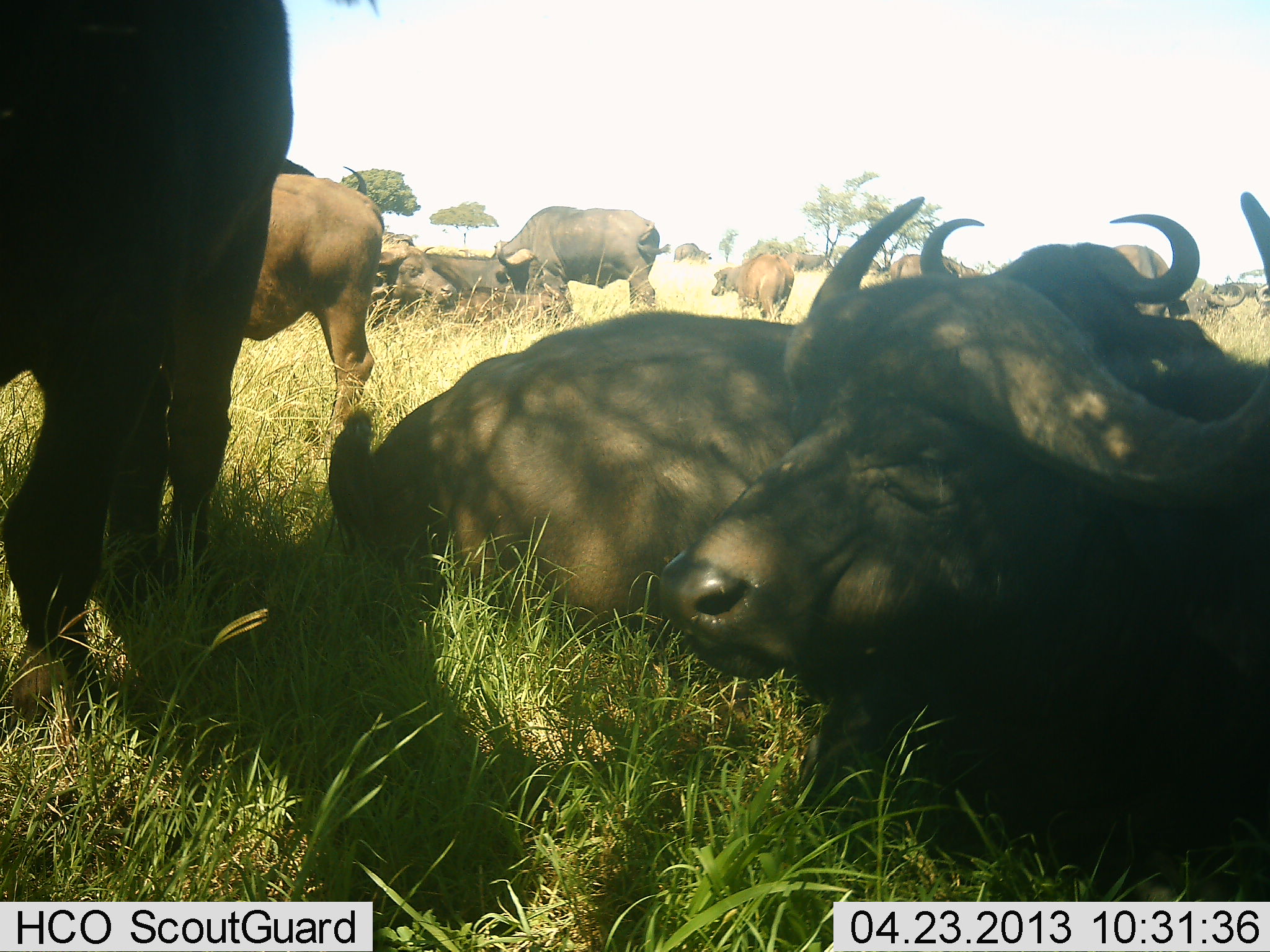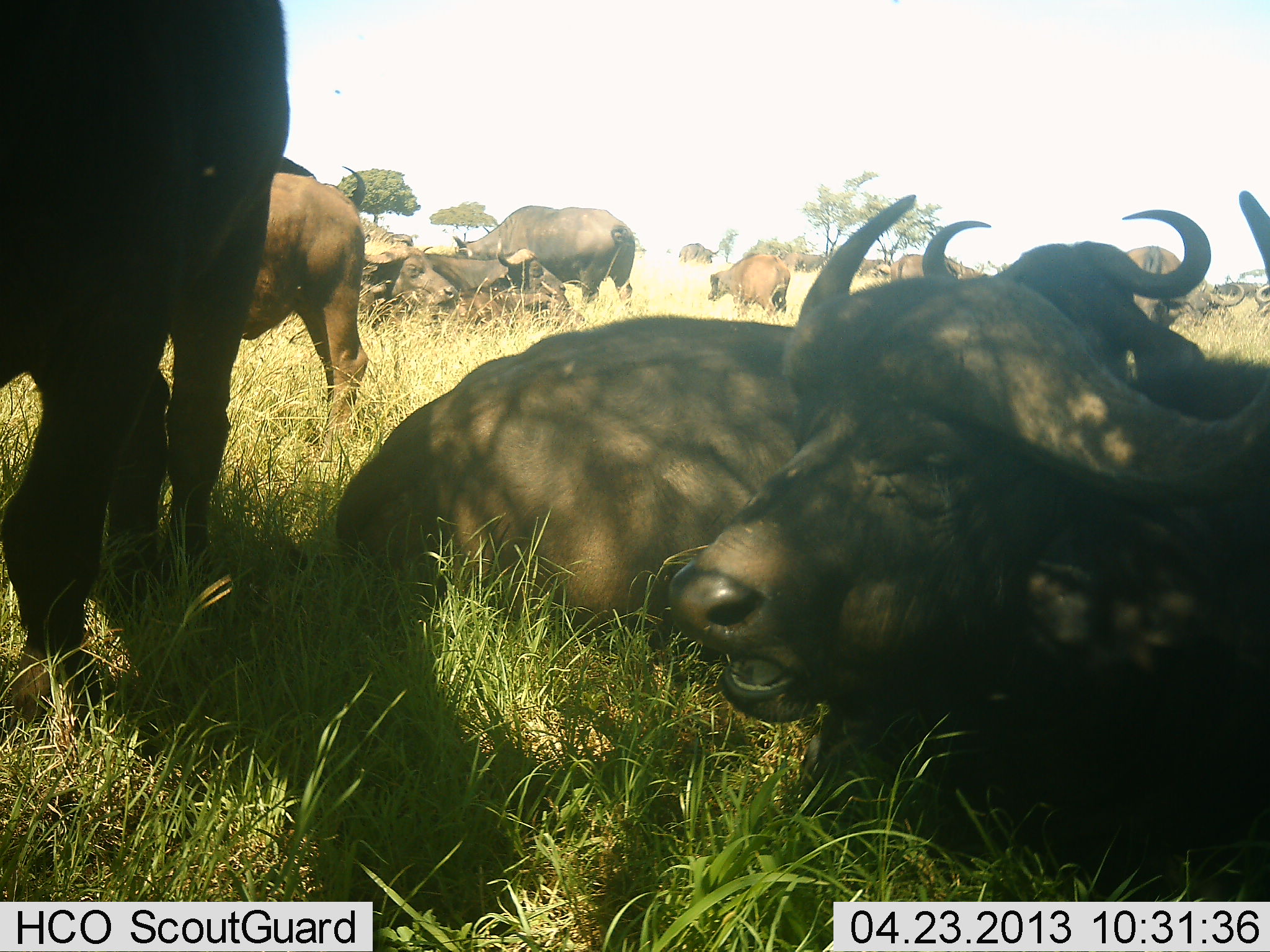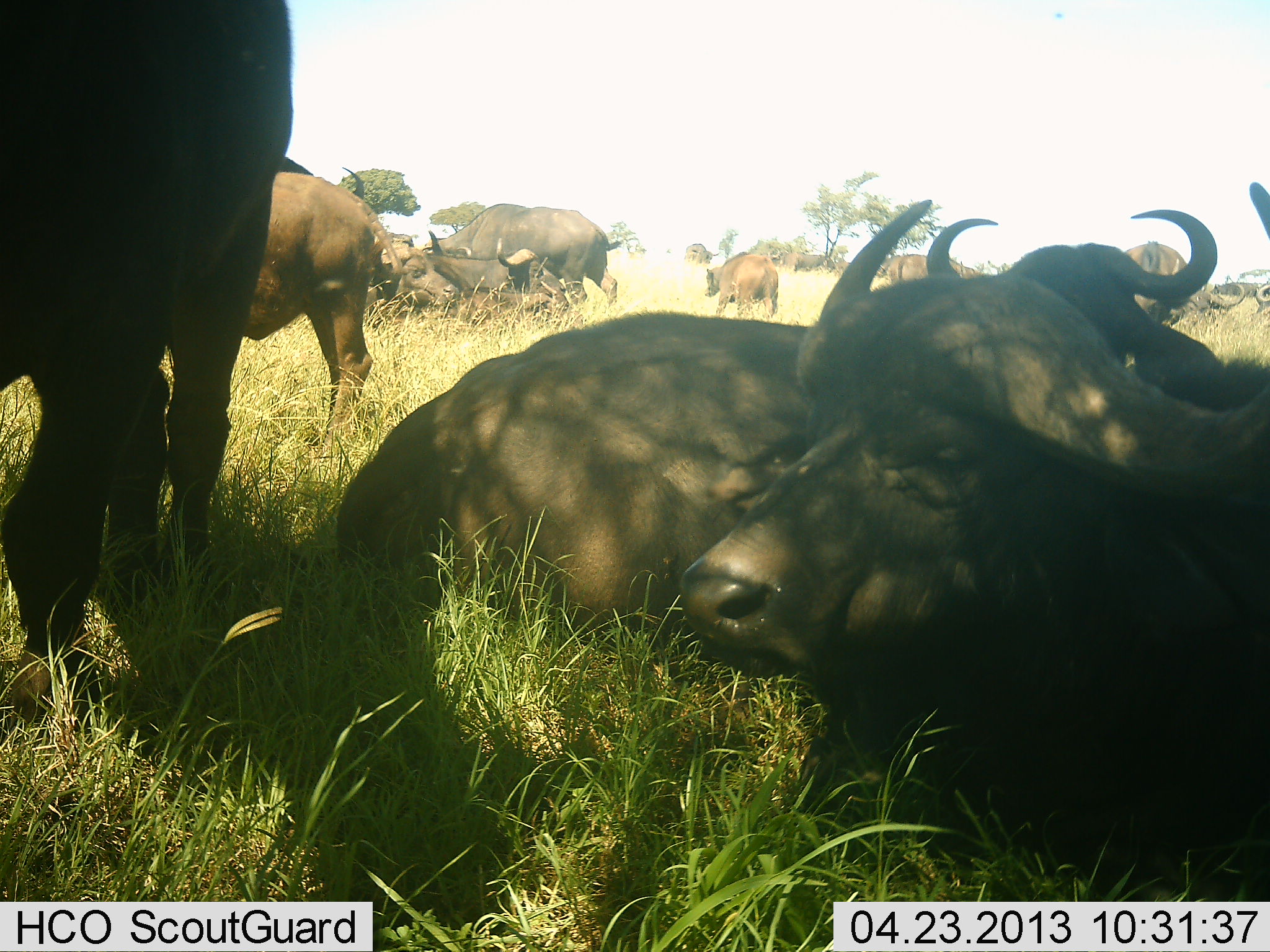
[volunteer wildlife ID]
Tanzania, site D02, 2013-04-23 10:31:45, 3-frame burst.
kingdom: Animalia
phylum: Chordata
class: Mammalia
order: Artiodactyla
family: Bovidae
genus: Syncerus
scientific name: Syncerus caffer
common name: cape buffalo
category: buffalo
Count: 11-50.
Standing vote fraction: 90%.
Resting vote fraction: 100%.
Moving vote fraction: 30%.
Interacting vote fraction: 10%.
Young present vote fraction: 20%.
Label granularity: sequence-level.